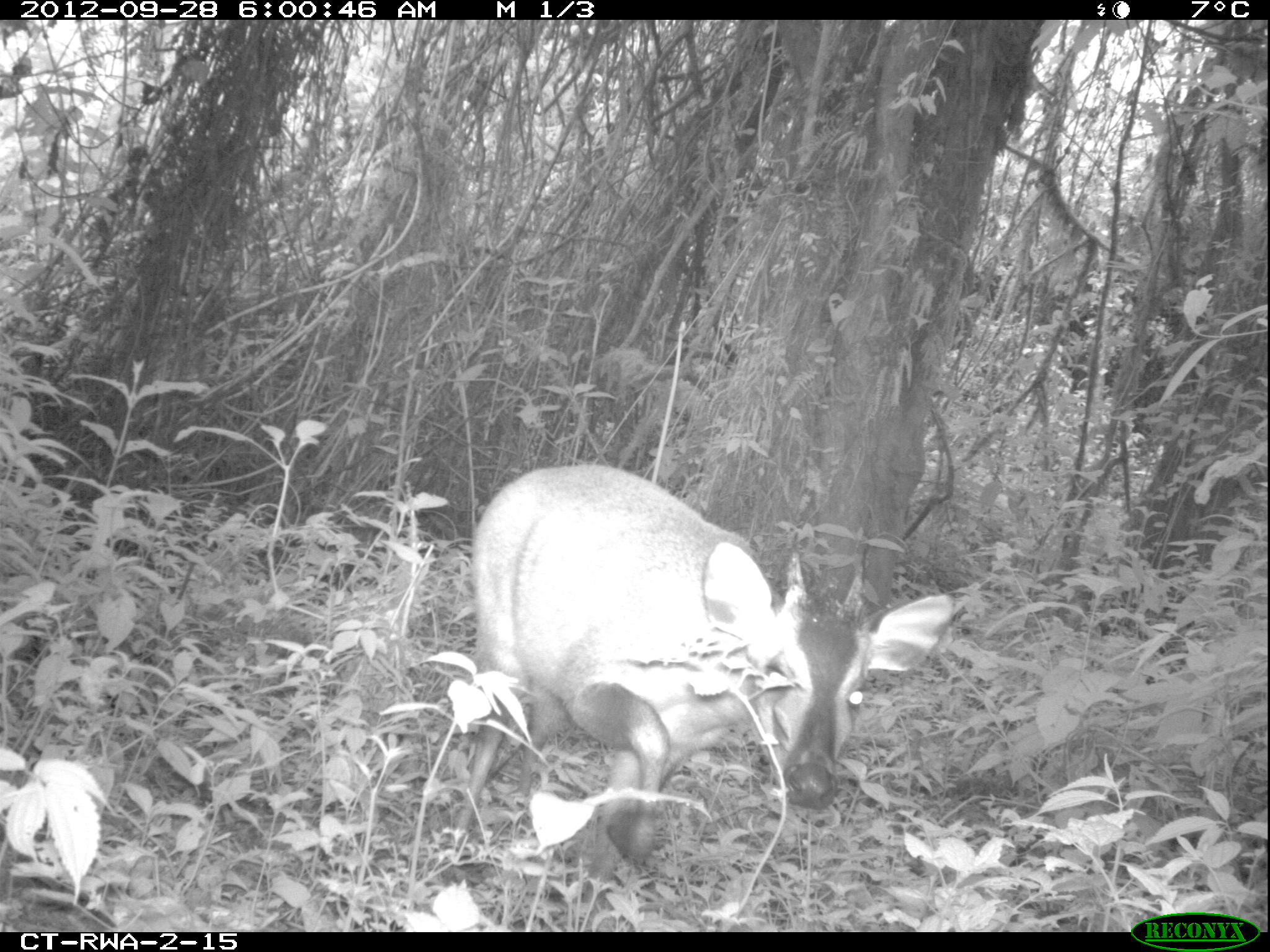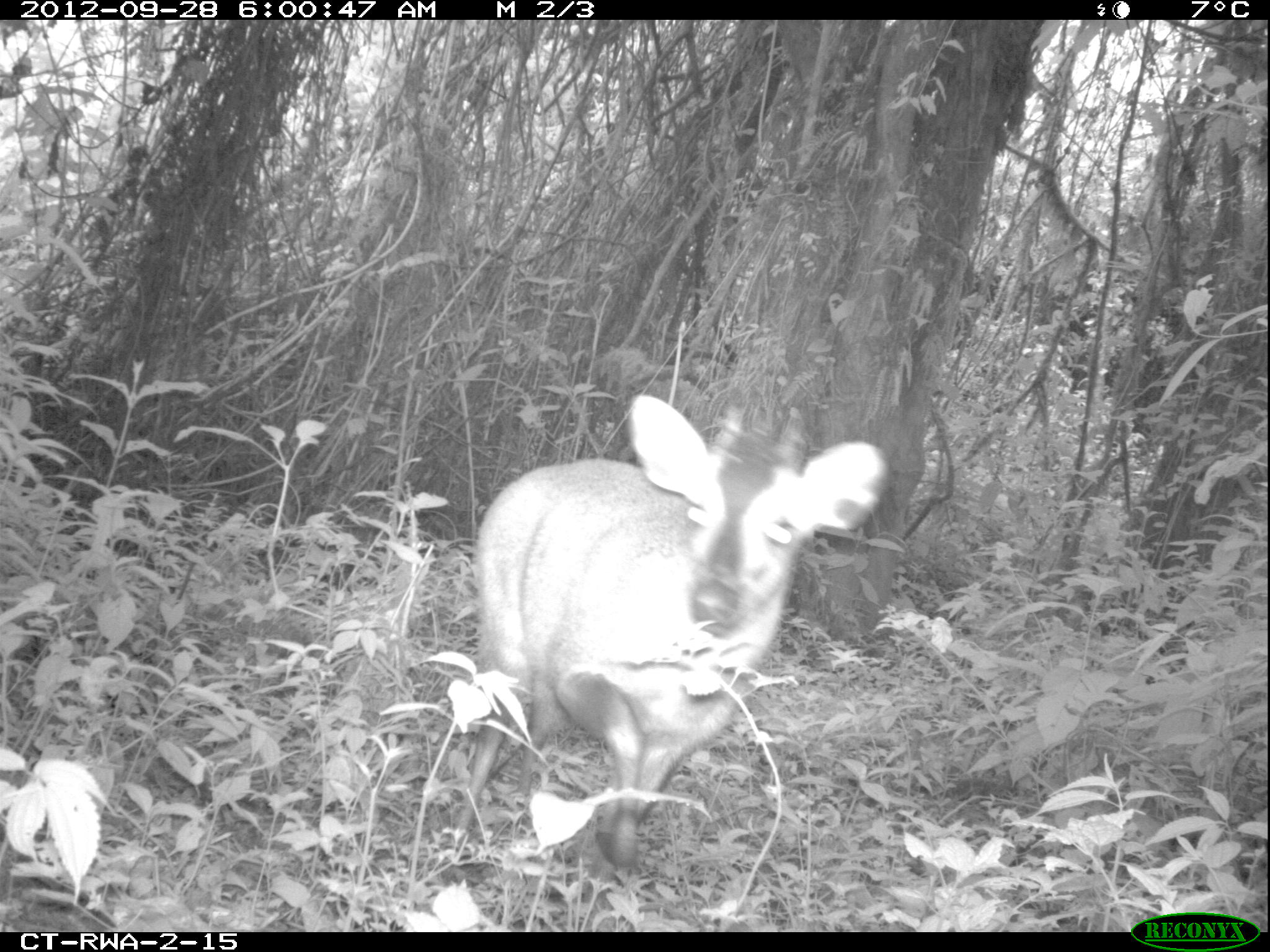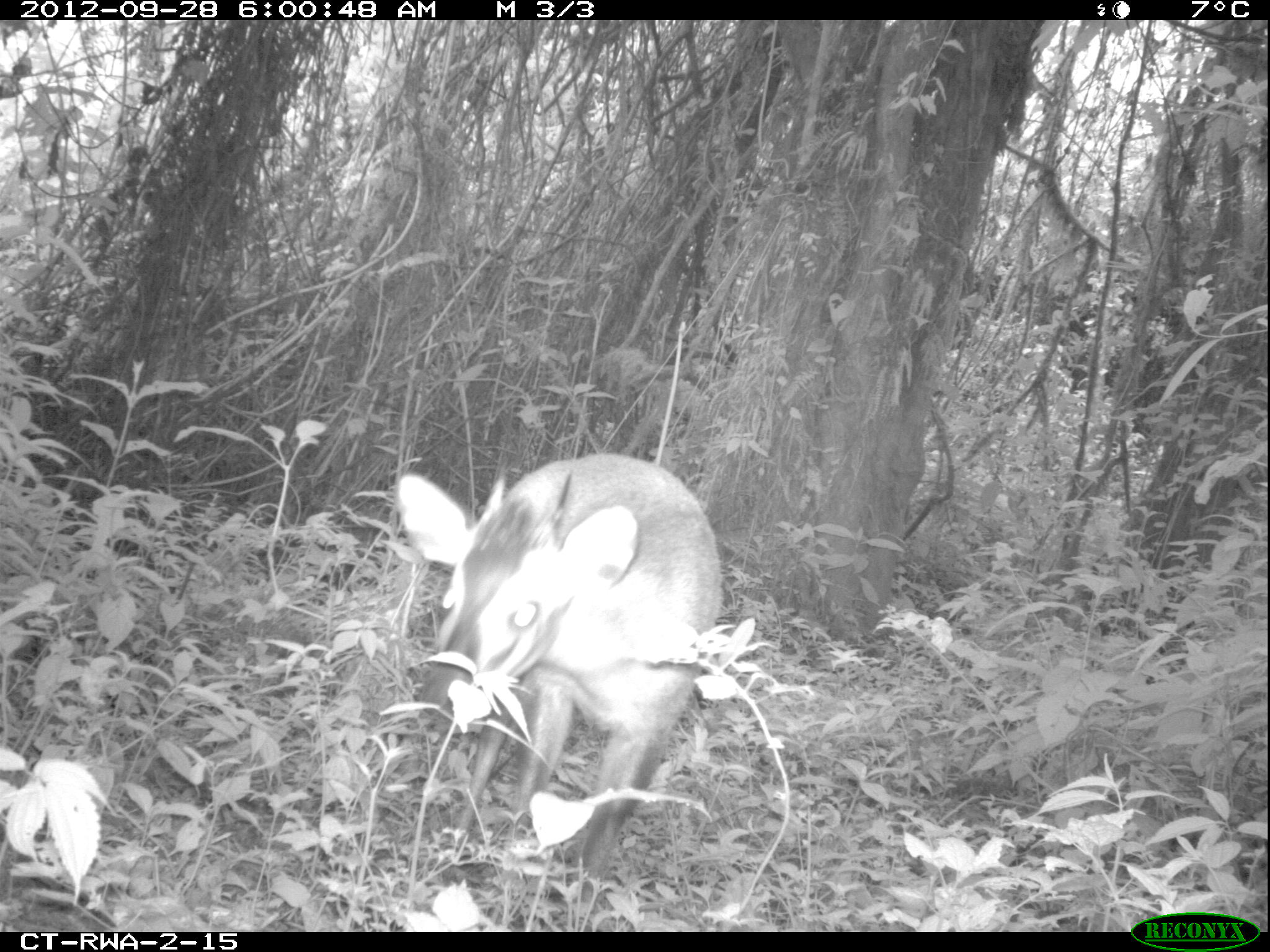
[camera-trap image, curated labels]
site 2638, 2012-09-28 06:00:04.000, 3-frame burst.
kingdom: Animalia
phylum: Chordata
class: Mammalia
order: Artiodactyla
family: Bovidae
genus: Cephalophus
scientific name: Cephalophus nigrifrons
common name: black-fronted duiker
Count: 1.